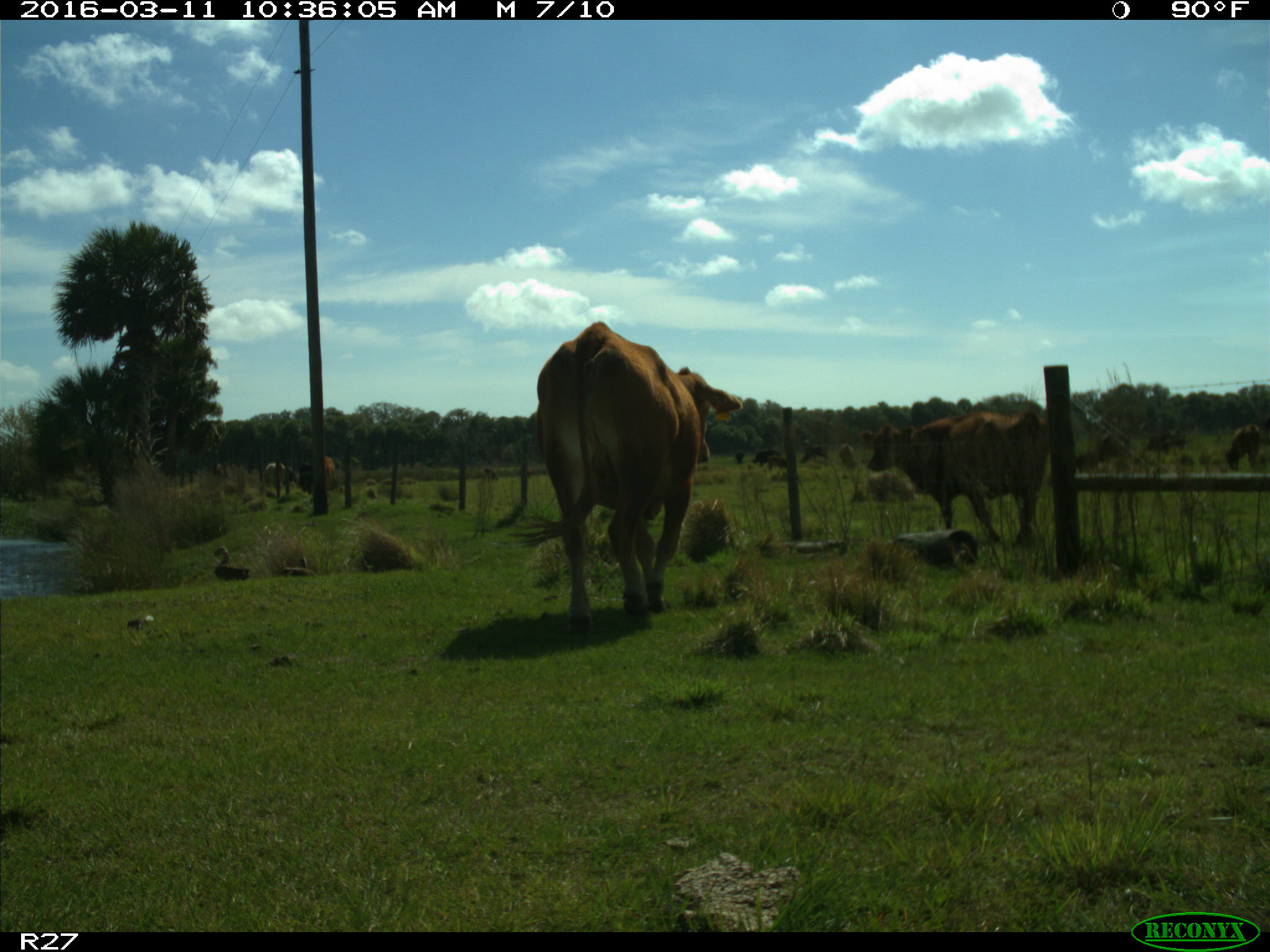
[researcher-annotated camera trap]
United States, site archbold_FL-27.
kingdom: Animalia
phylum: Chordata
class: Mammalia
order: Artiodactyla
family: Bovidae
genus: Bos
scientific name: Bos taurus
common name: domestic cow